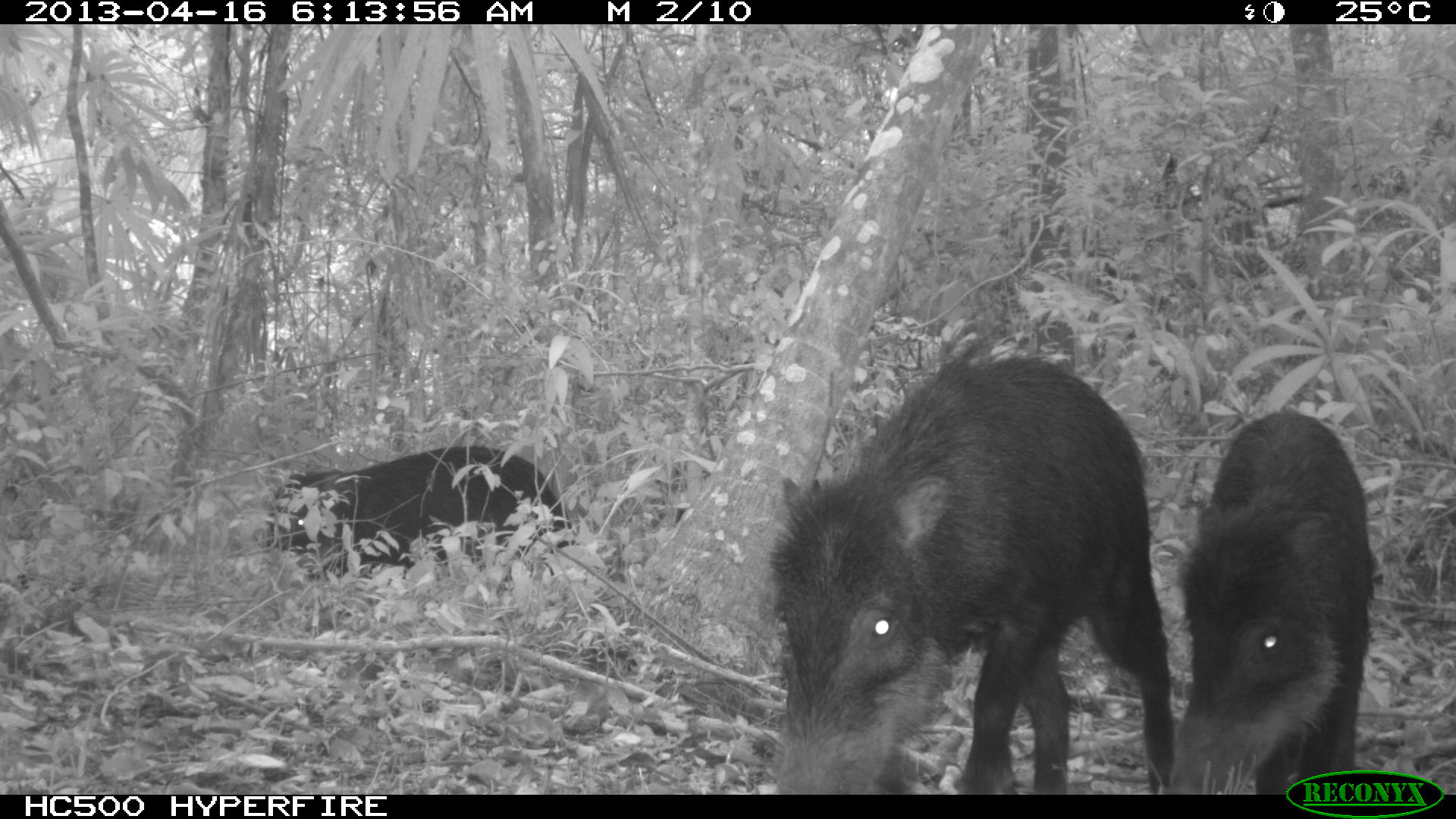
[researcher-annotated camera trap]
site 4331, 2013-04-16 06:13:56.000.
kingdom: Animalia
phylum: Chordata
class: Mammalia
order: Artiodactyla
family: Tayassuidae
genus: Tayassu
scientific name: Tayassu pecari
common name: white-lipped peccary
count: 11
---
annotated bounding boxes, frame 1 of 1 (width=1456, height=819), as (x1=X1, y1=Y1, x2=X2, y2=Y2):
tayassu pecari: (x1=762, y1=331, x2=1171, y2=795); (x1=1168, y1=406, x2=1372, y2=794); (x1=262, y1=446, x2=579, y2=572)